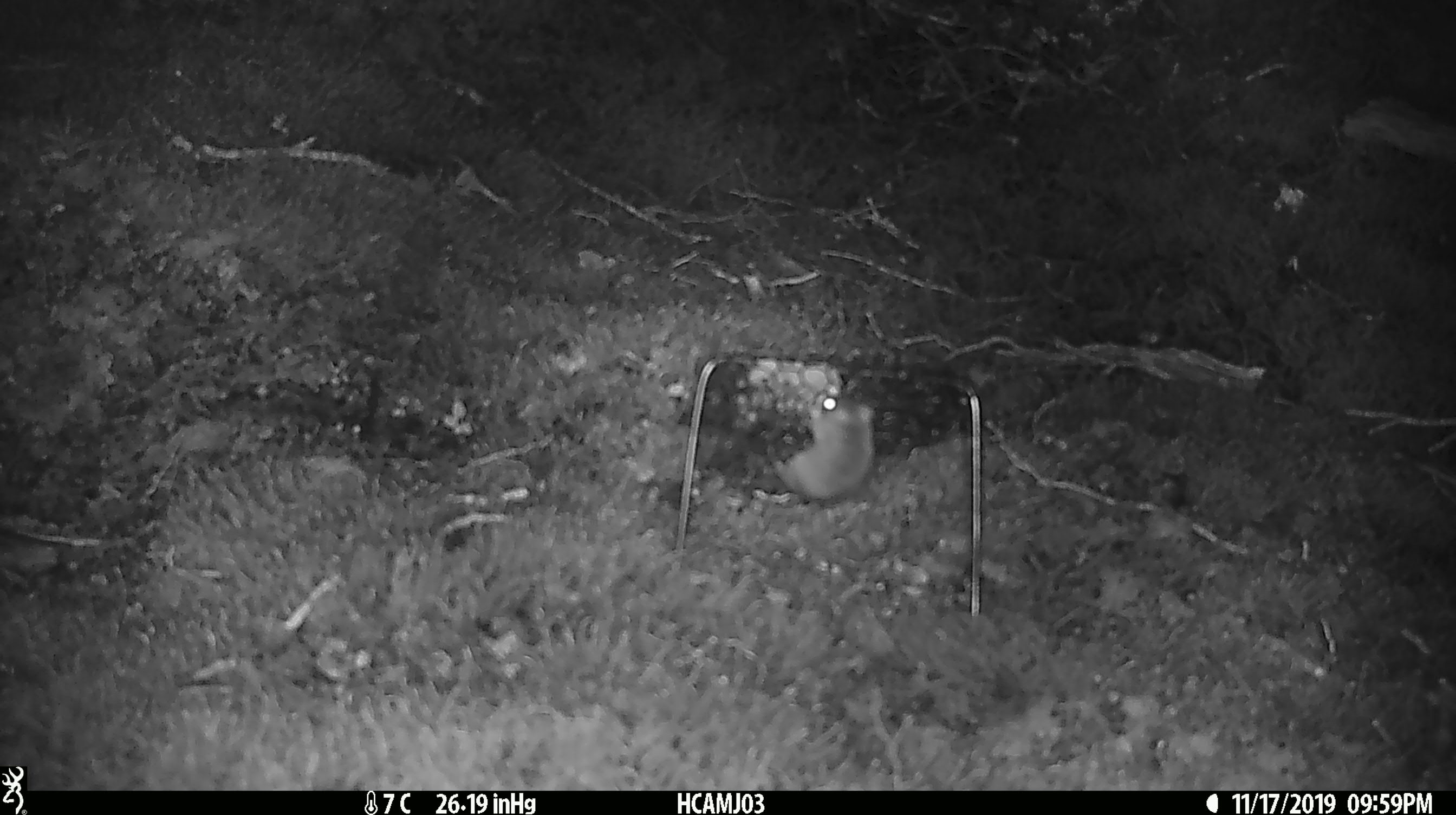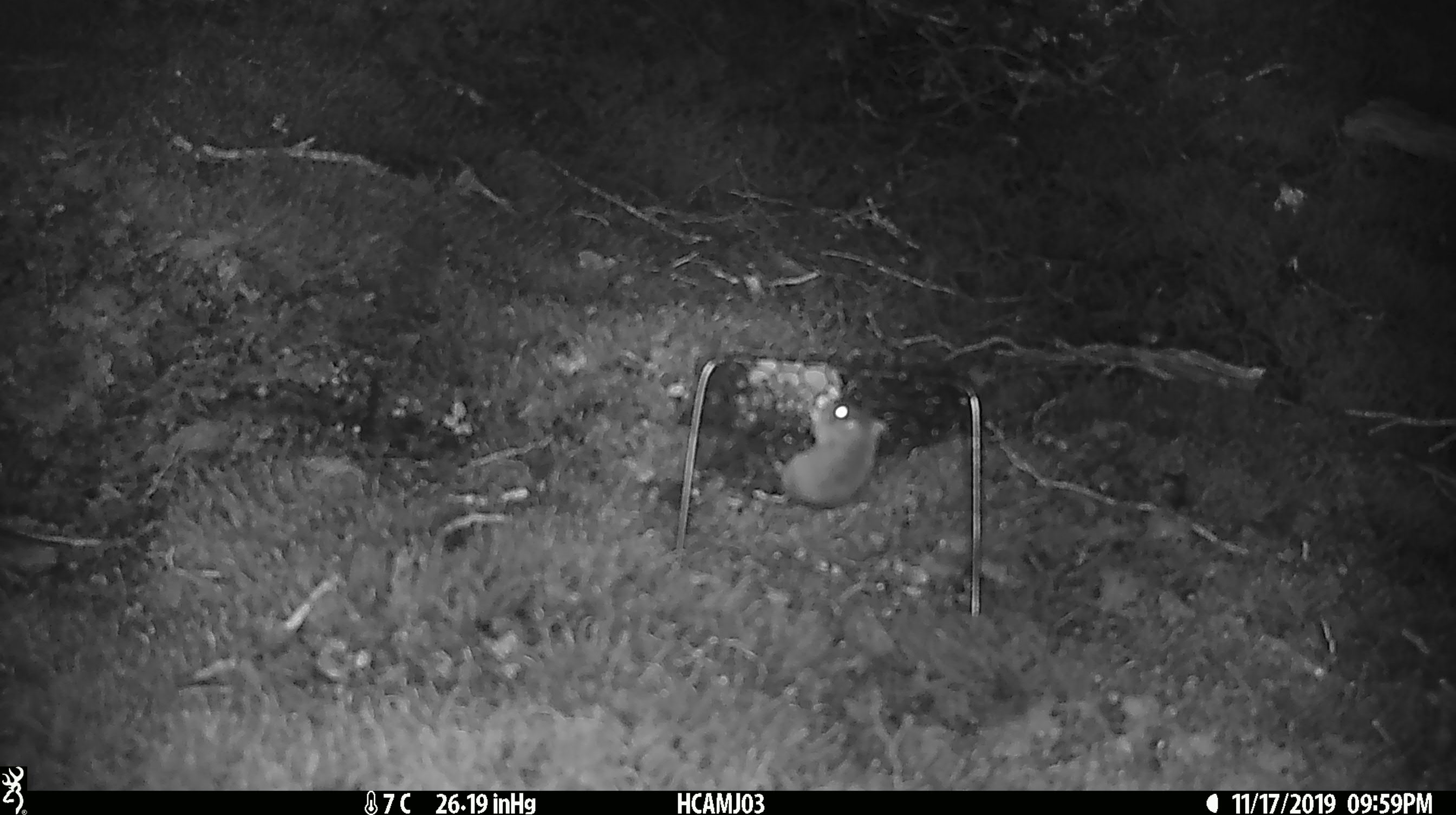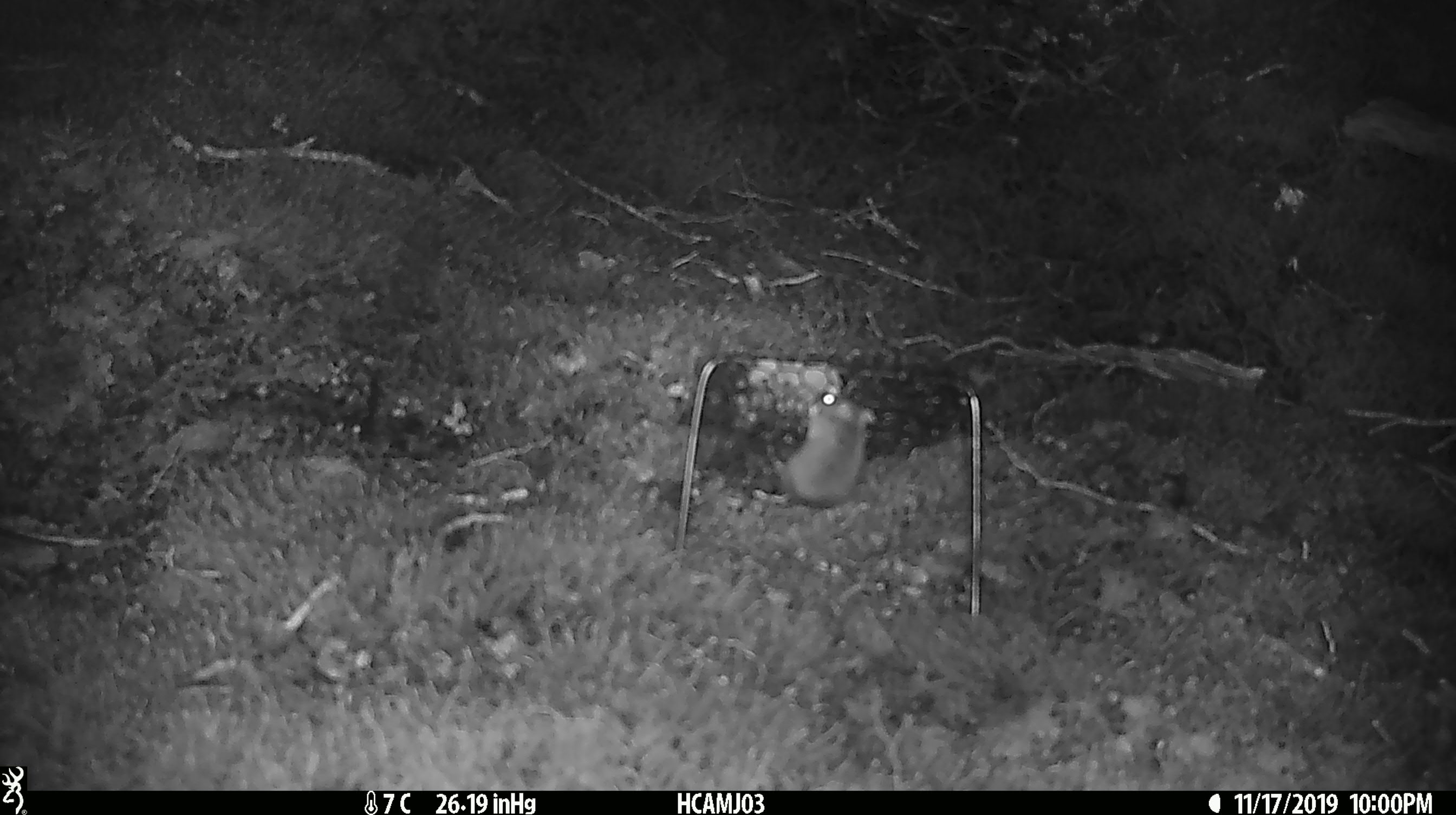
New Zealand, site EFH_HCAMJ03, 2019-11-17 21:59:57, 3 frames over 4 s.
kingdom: Animalia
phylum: Chordata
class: Mammalia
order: Rodentia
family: Muridae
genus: Mus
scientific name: Mus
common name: mouse